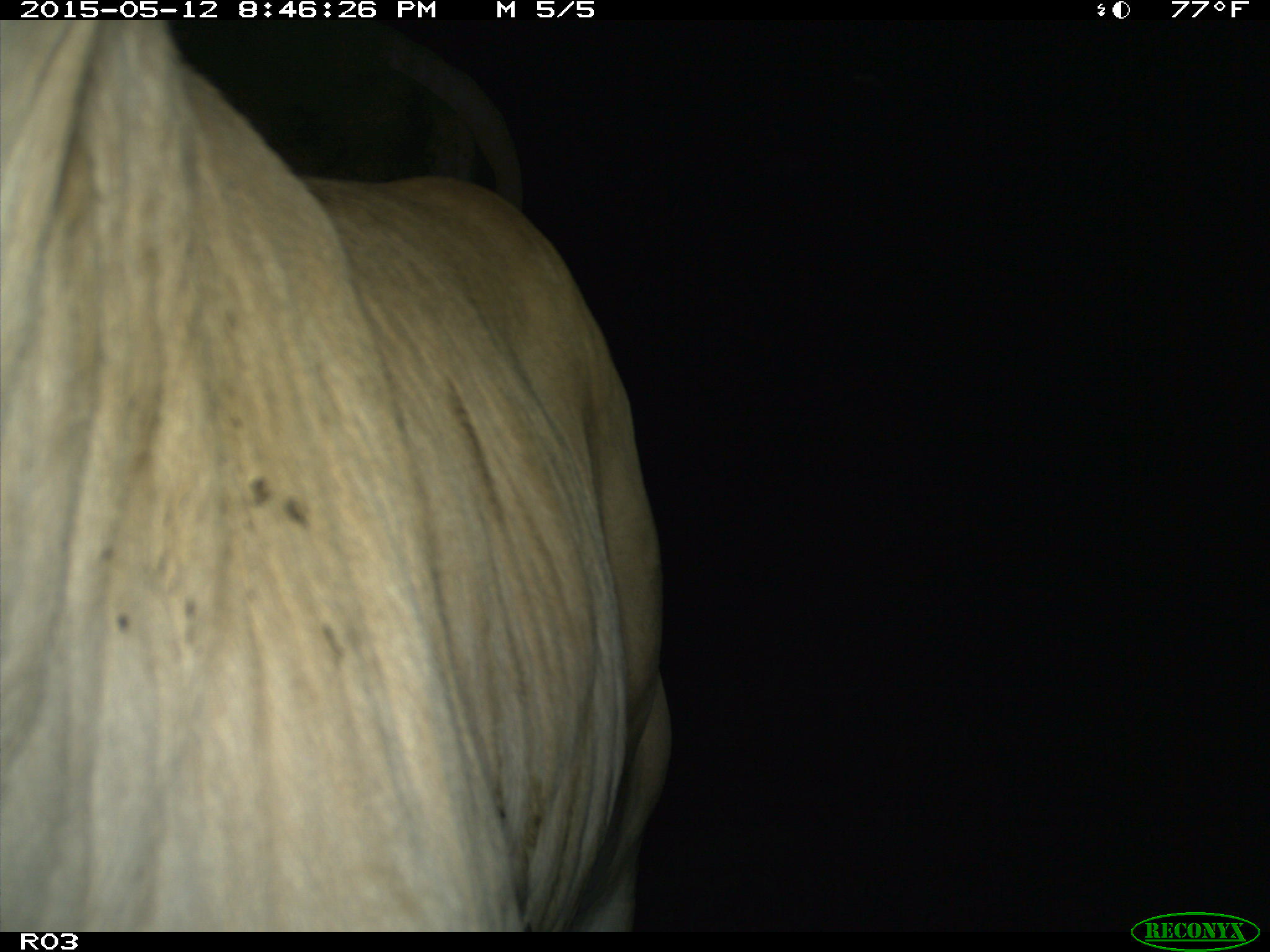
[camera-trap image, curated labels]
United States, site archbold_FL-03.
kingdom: Animalia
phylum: Chordata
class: Mammalia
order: Artiodactyla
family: Bovidae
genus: Bos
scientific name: Bos taurus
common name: domestic cow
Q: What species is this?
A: Bos taurus (domestic cow).